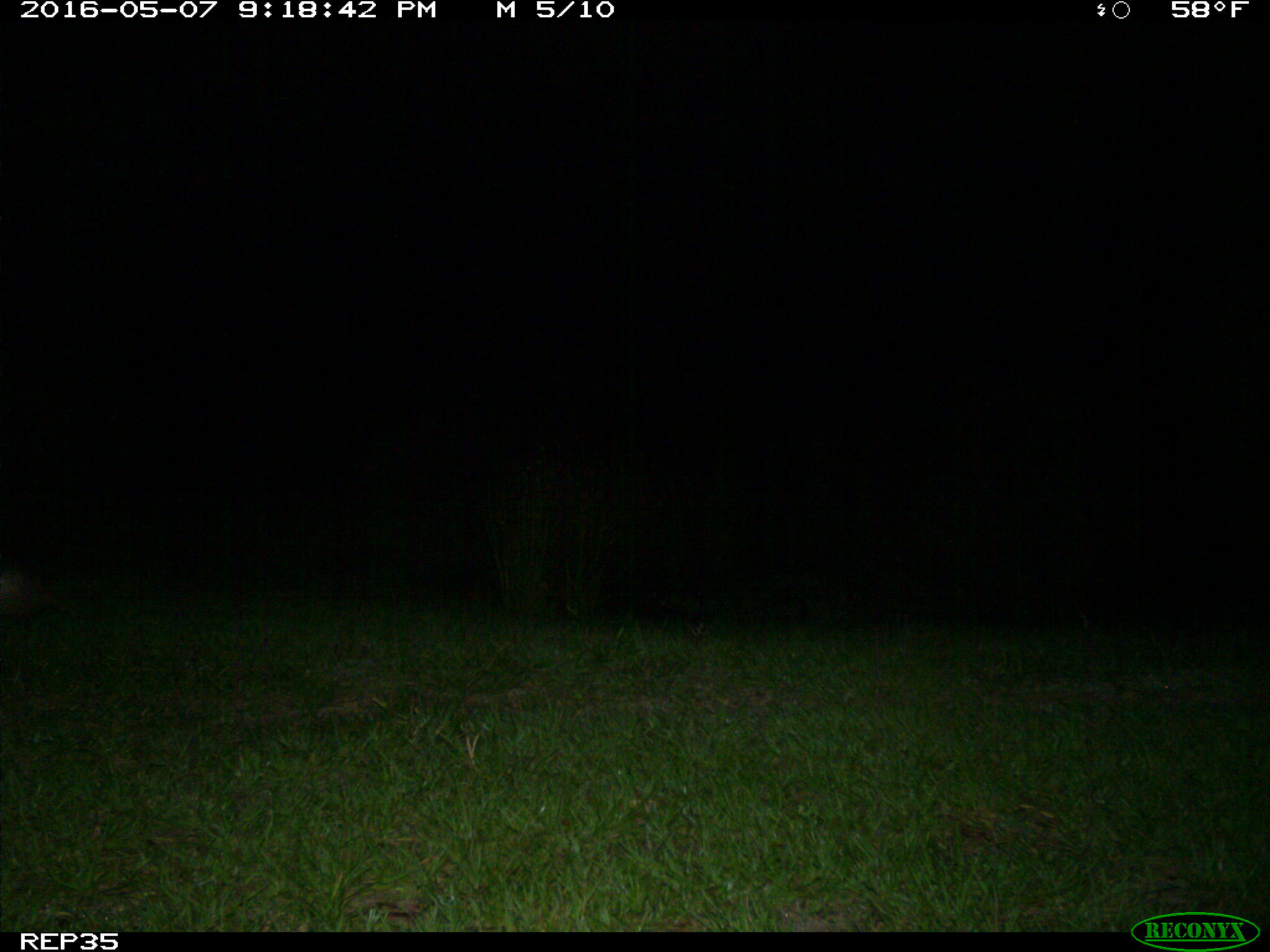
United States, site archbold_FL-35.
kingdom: Animalia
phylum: Chordata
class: Mammalia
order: Cingulata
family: Dasypodidae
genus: Dasypus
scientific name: Dasypus novemcinctus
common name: nine-banded armadillo